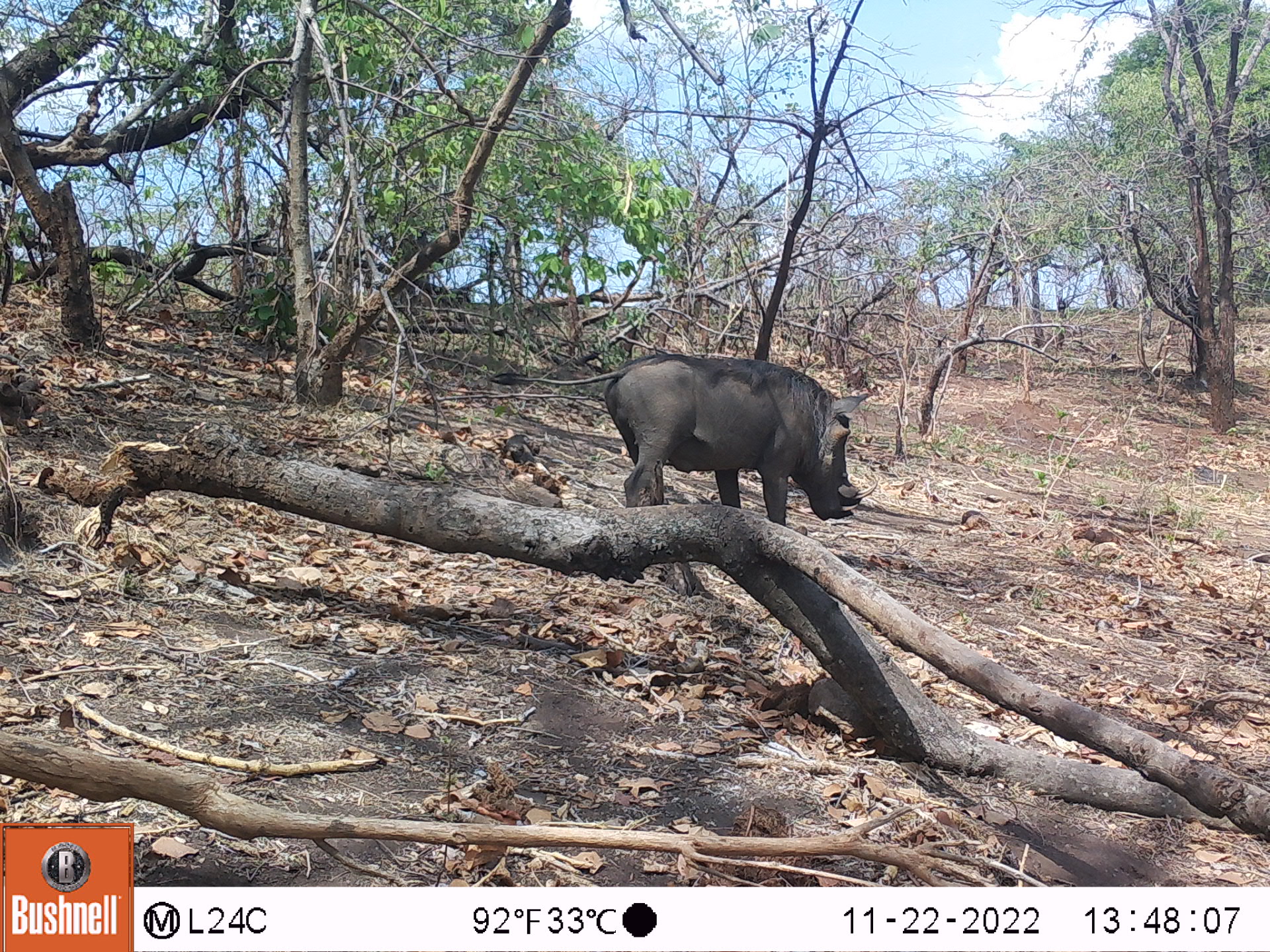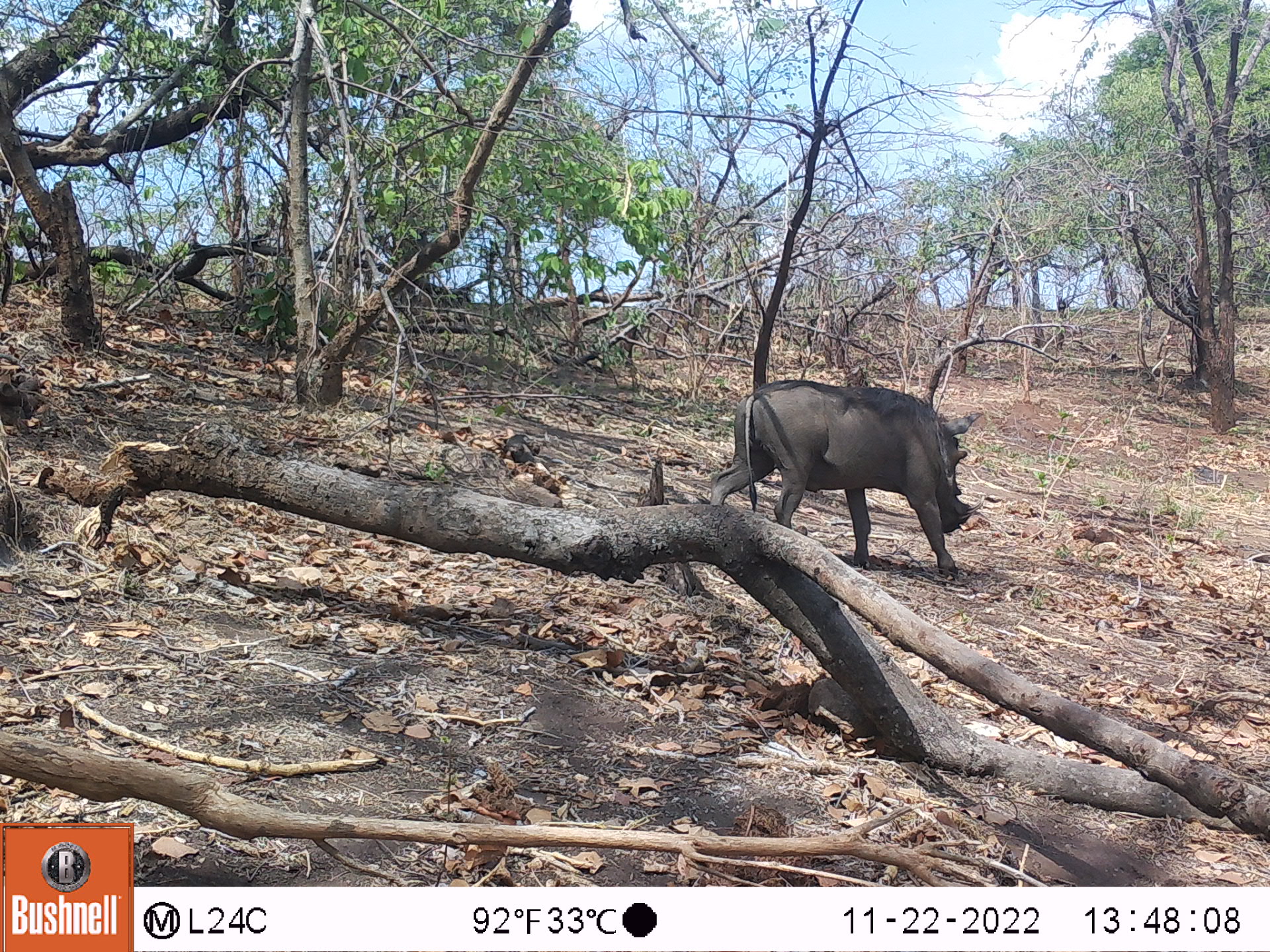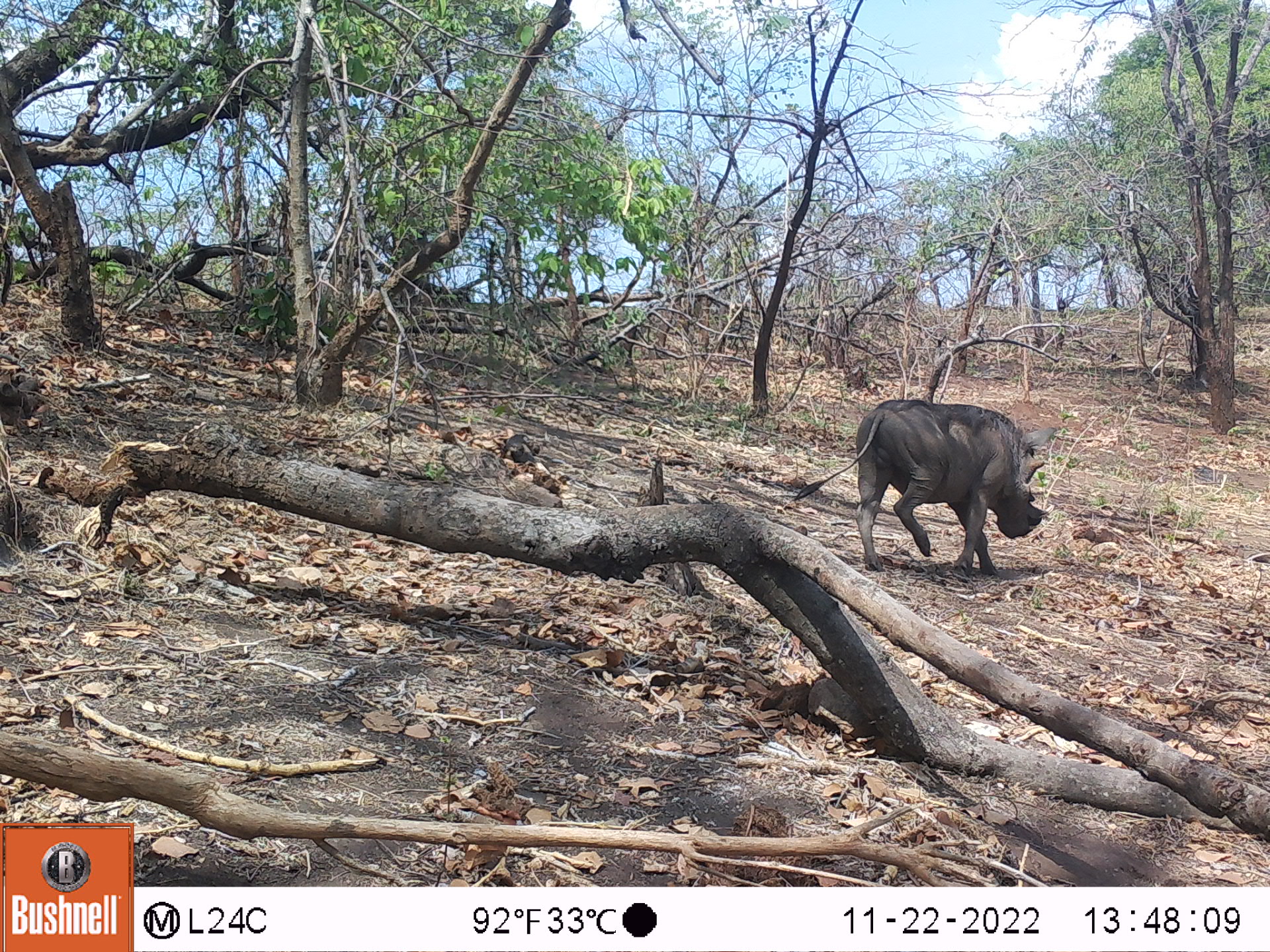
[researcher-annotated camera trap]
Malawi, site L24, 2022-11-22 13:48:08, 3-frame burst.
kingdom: Animalia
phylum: Chordata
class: Mammalia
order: Artiodactyla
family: Suidae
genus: Phacochoerus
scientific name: Phacochoerus africanus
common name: common warthog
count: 1